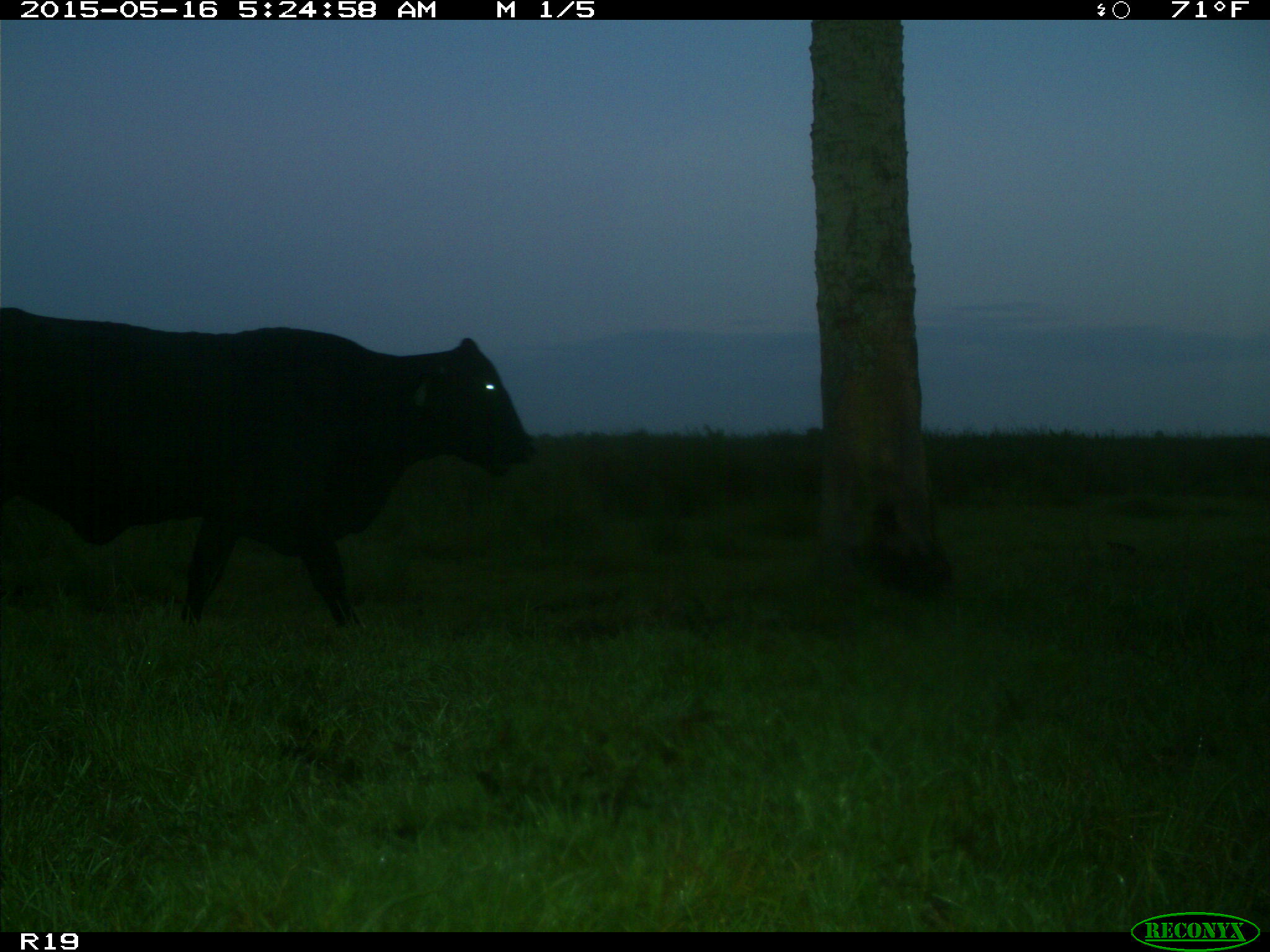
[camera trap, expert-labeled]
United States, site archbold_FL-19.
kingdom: Animalia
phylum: Chordata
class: Mammalia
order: Artiodactyla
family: Bovidae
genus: Bos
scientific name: Bos taurus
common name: domestic cow